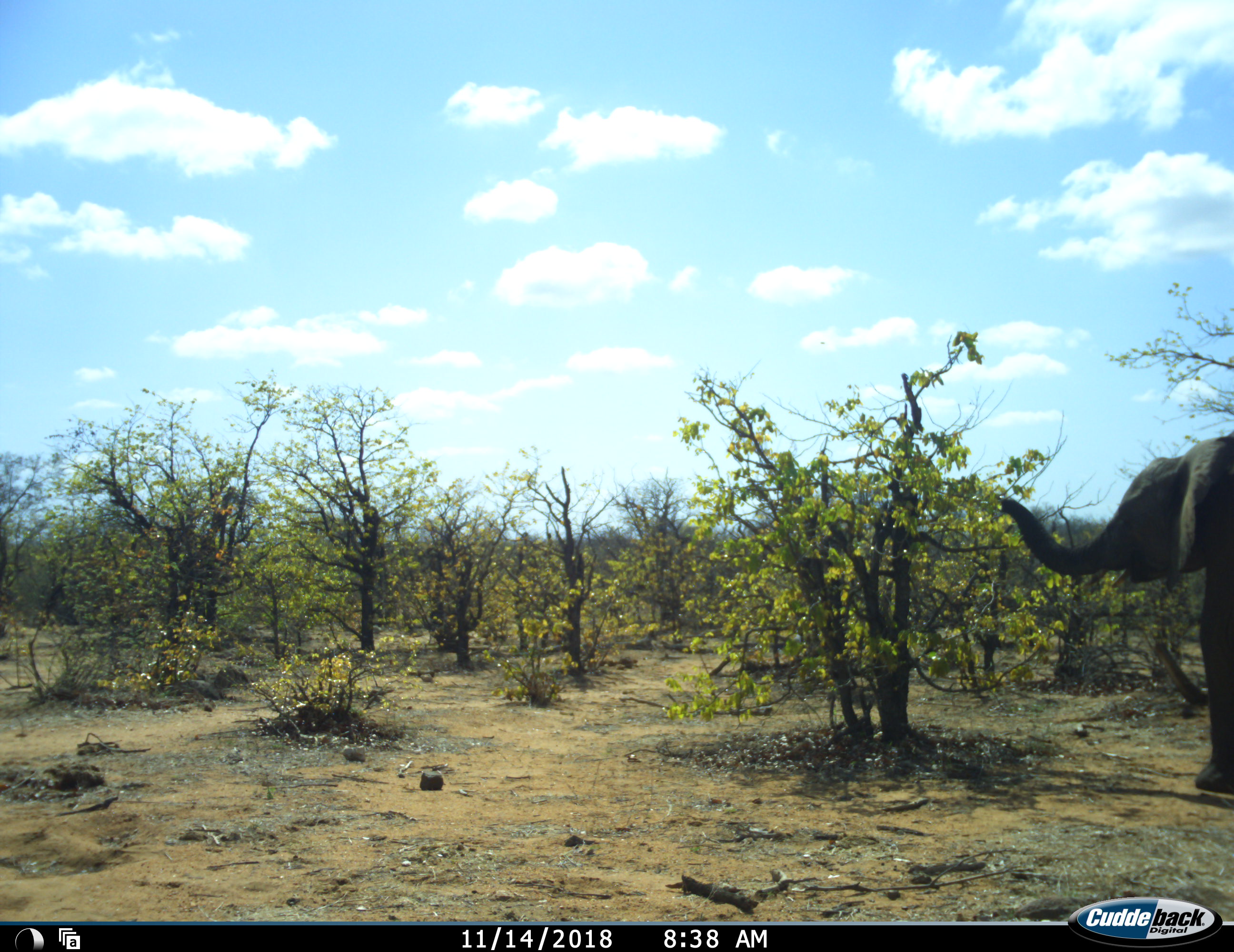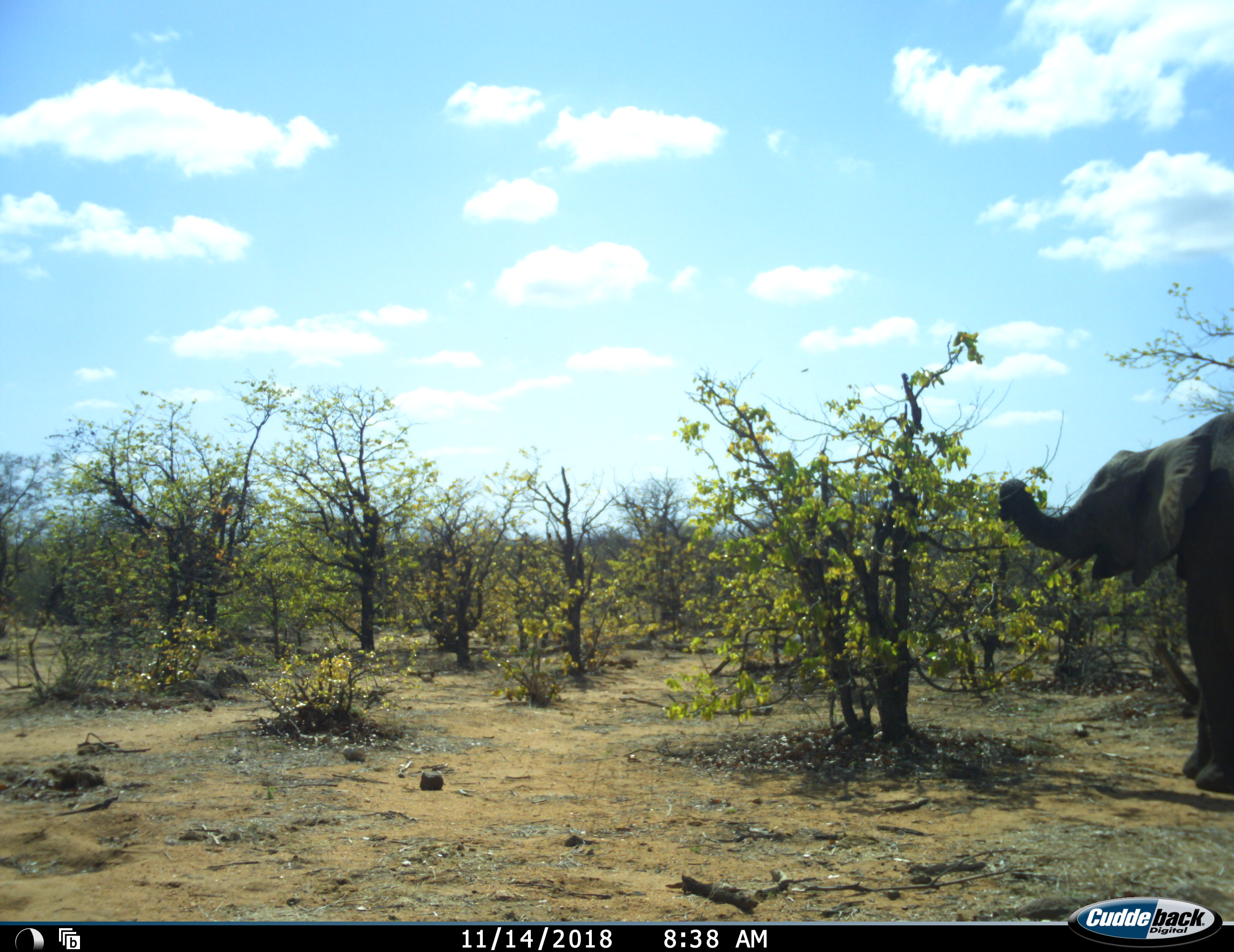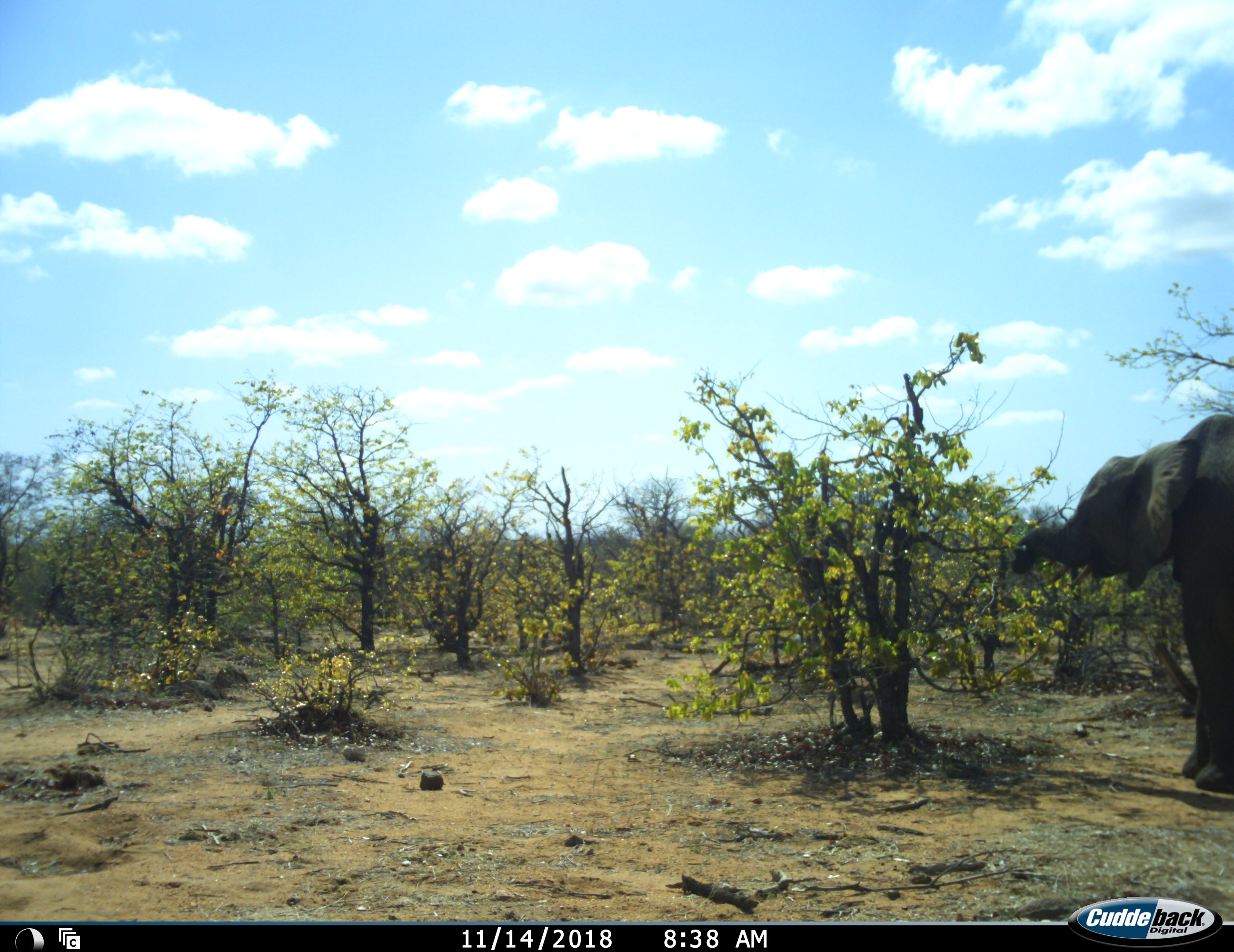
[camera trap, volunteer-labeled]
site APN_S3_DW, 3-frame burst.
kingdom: Animalia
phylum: Chordata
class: Mammalia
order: Proboscidea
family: Elephantidae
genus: Loxodonta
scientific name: Loxodonta africana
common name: african bush elephant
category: elephant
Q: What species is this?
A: Elephant (african bush elephant) (Loxodonta africana).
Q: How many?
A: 1.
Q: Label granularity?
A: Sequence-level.